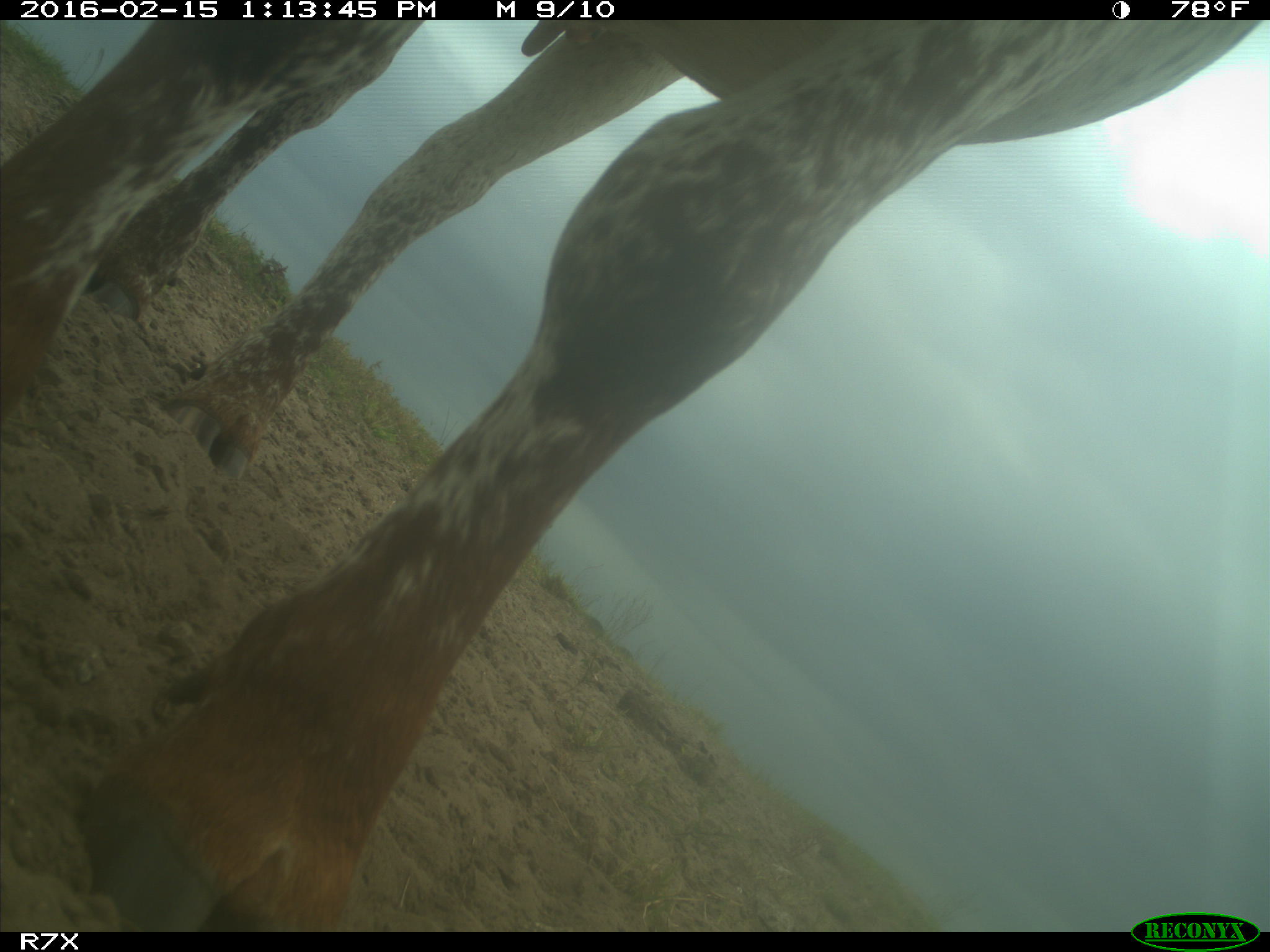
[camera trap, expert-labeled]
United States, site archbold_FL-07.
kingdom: Animalia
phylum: Chordata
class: Mammalia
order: Artiodactyla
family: Bovidae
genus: Bos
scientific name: Bos taurus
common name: domestic cow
Bos taurus (domestic cow).